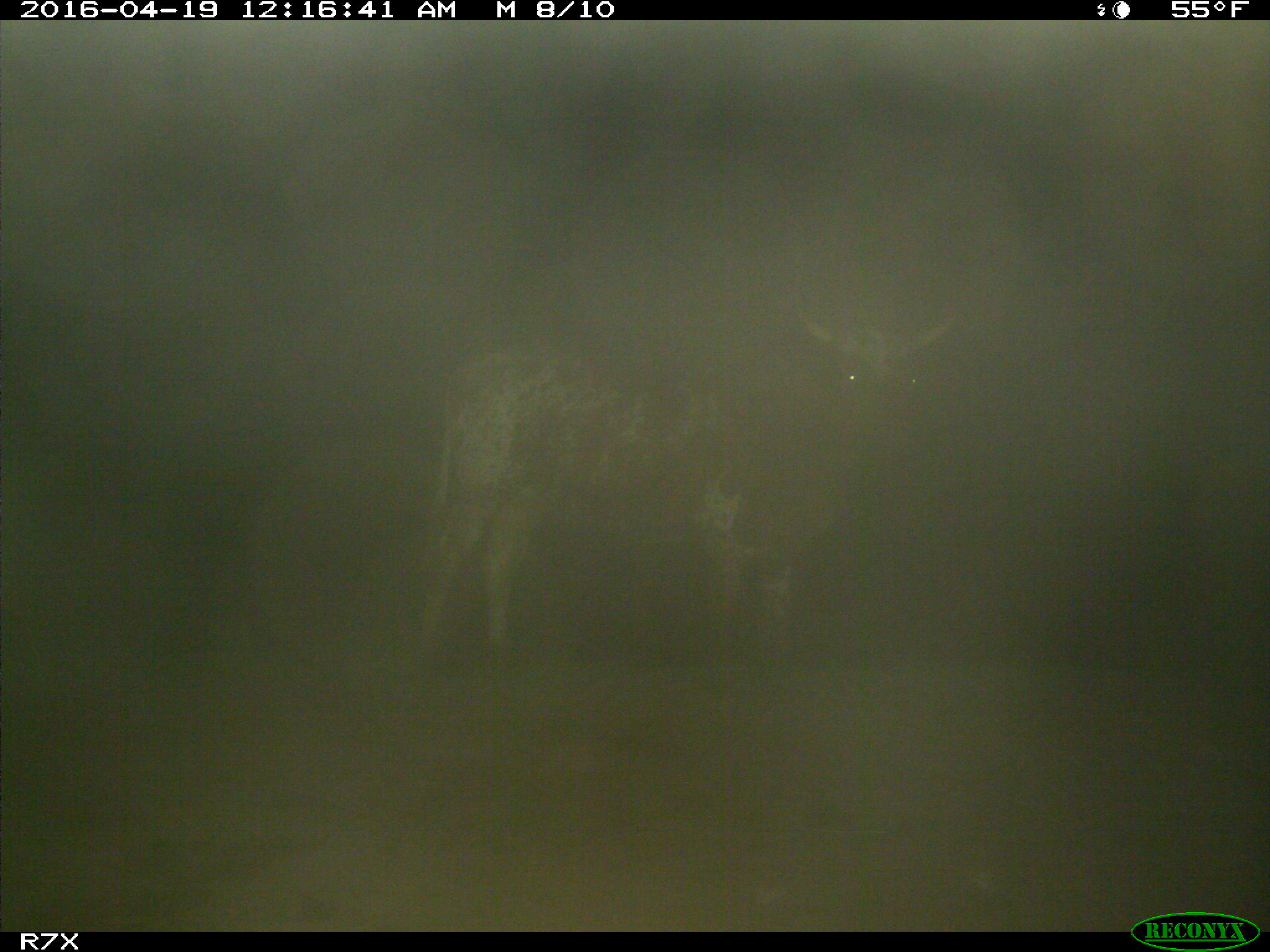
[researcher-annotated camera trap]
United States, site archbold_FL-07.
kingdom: Animalia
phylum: Chordata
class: Mammalia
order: Artiodactyla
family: Bovidae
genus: Bos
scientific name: Bos taurus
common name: domestic cow